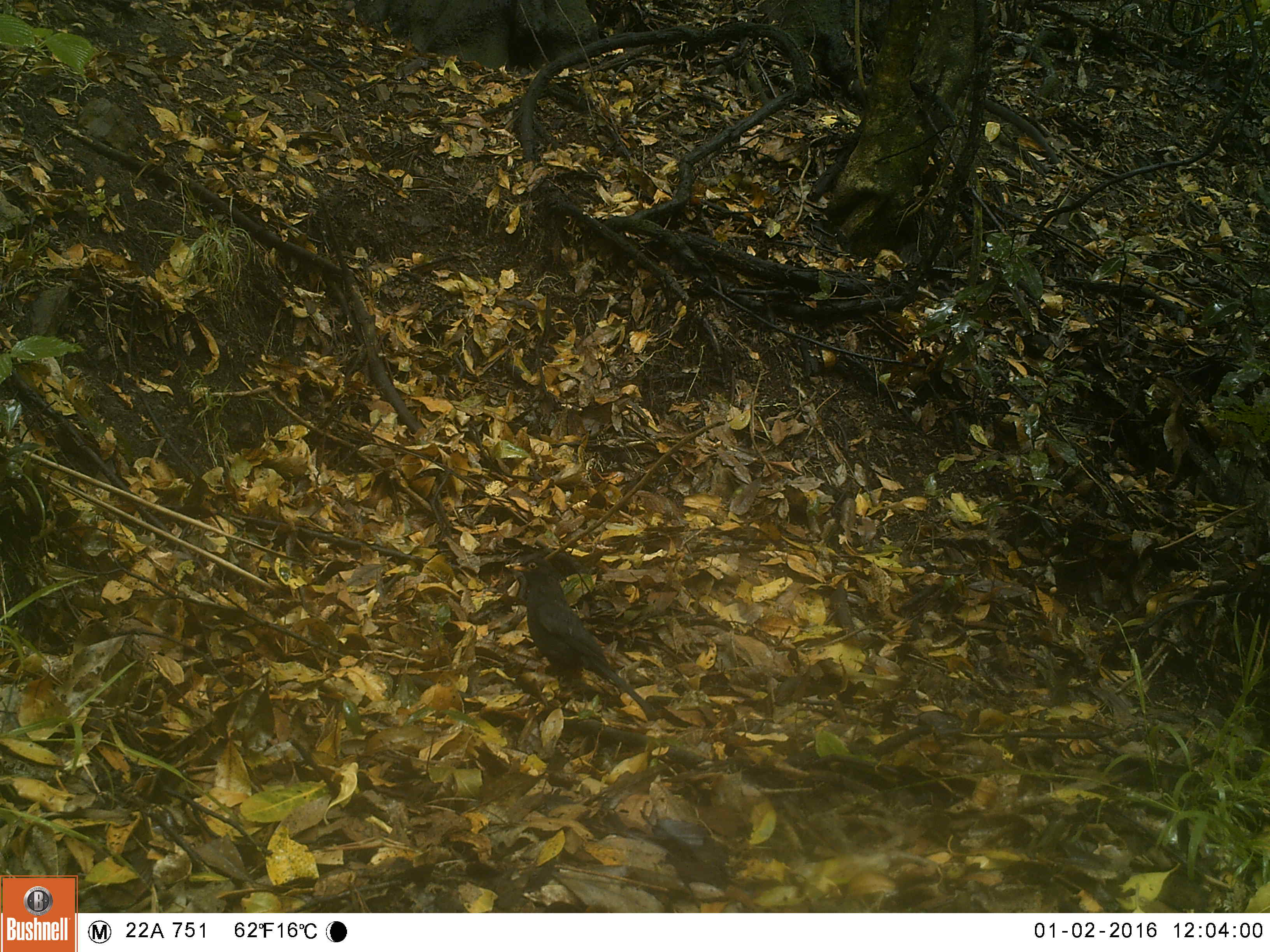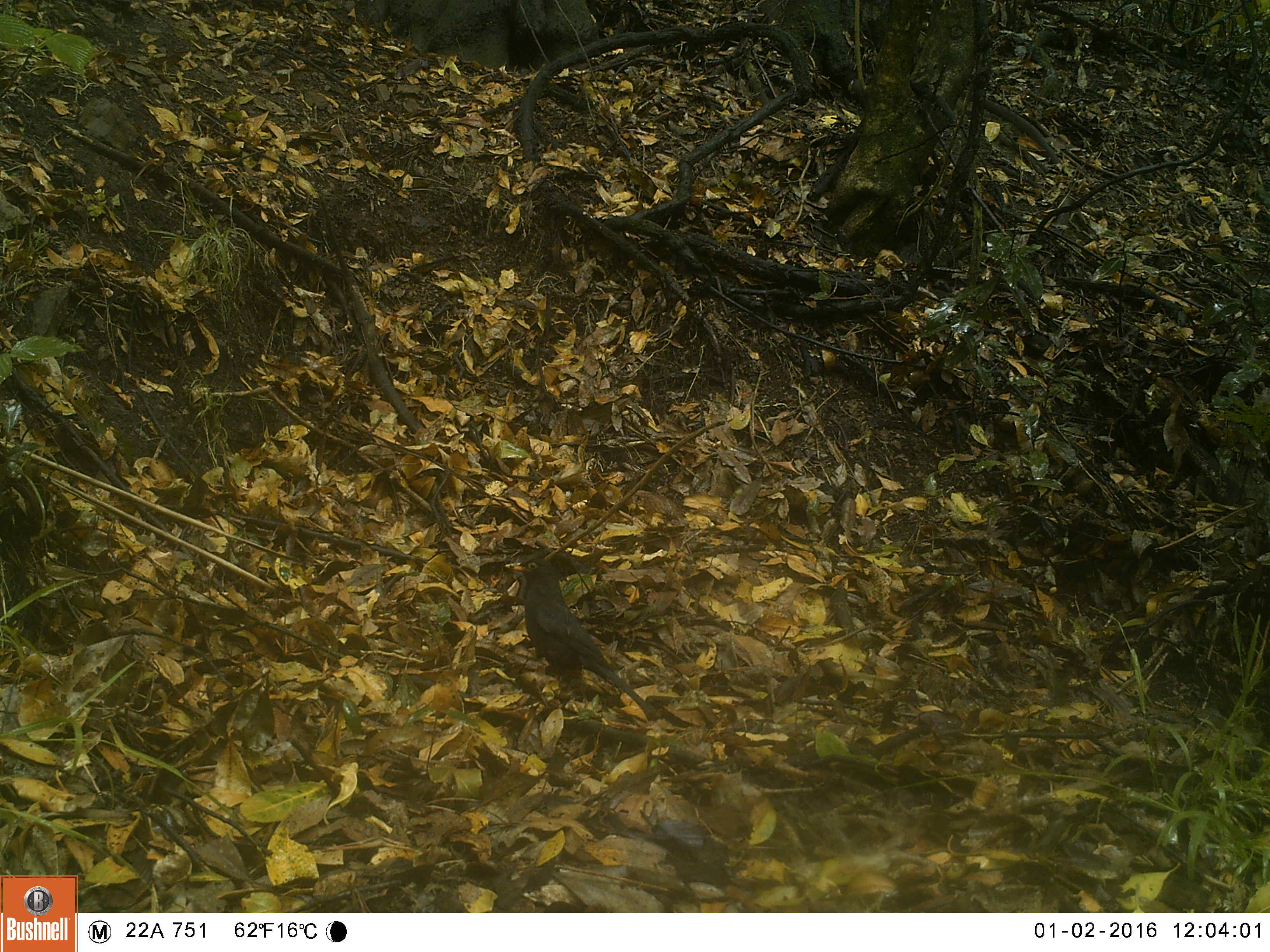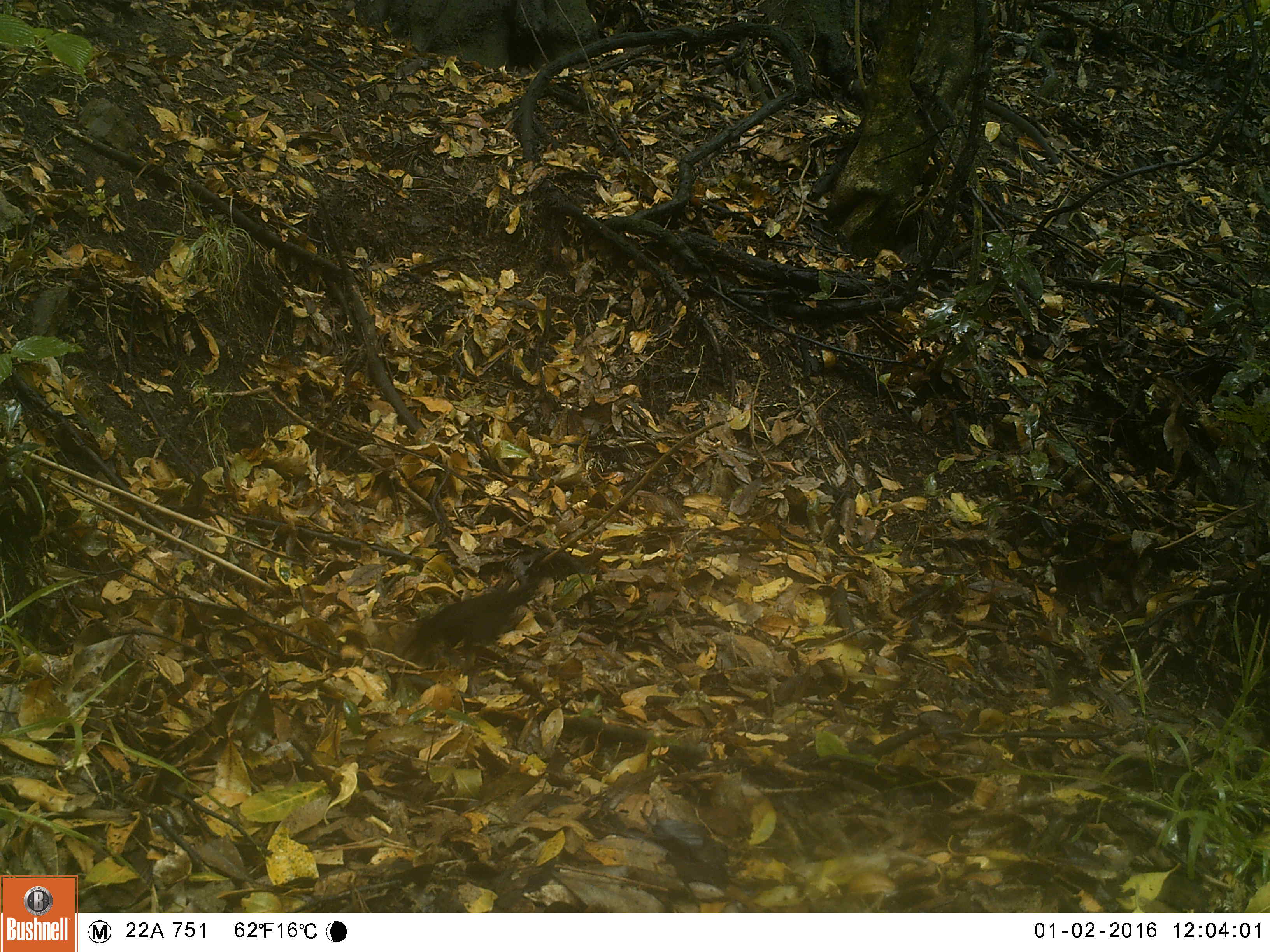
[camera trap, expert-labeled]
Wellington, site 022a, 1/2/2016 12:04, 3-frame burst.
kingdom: Animalia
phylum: Chordata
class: Aves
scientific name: Aves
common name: bird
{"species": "bird (Aves)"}